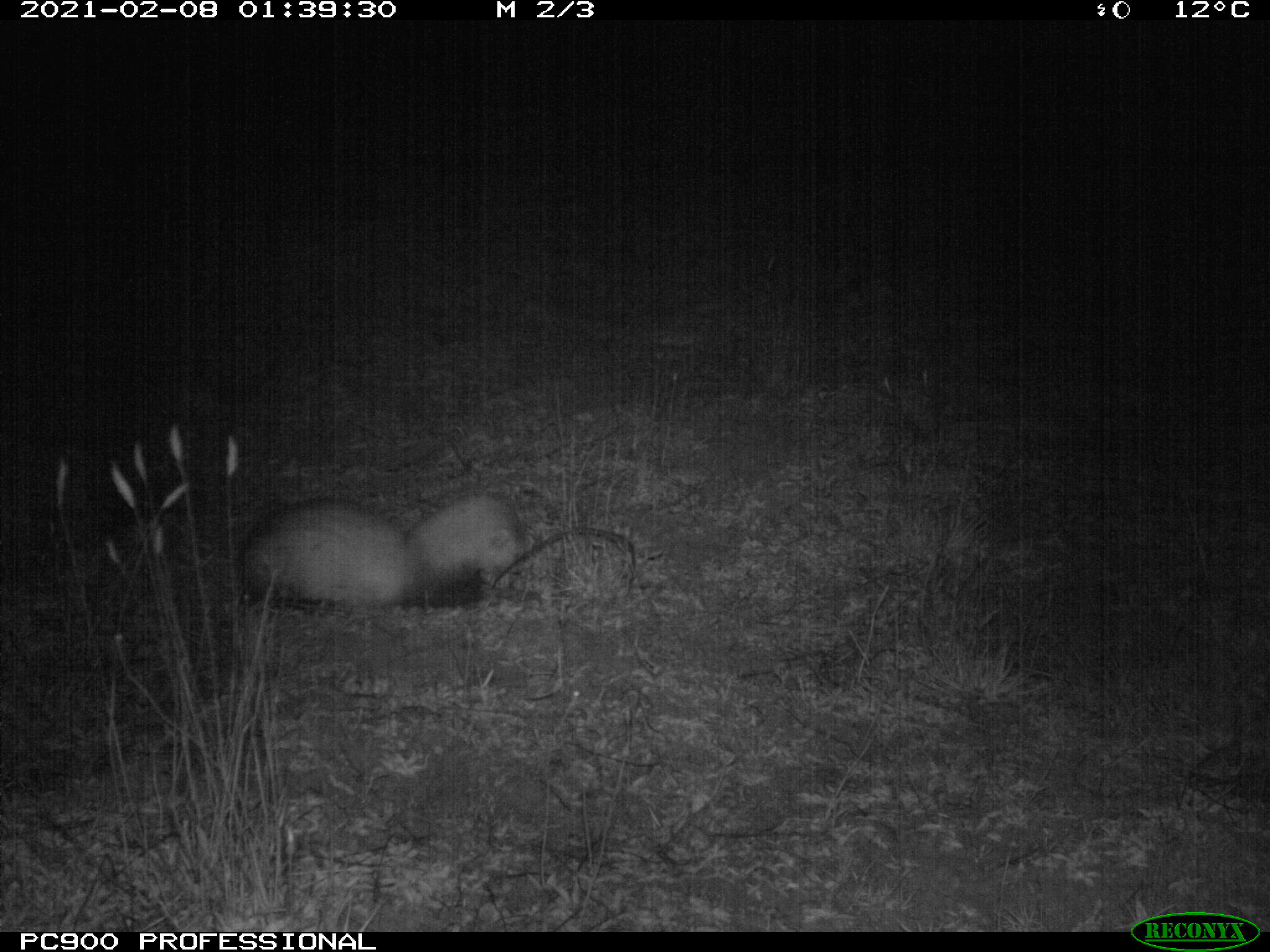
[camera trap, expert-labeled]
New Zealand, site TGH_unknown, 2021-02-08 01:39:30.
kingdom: Animalia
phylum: Chordata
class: Mammalia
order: Carnivora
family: Mustelidae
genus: Mustela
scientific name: Mustela furo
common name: ferret